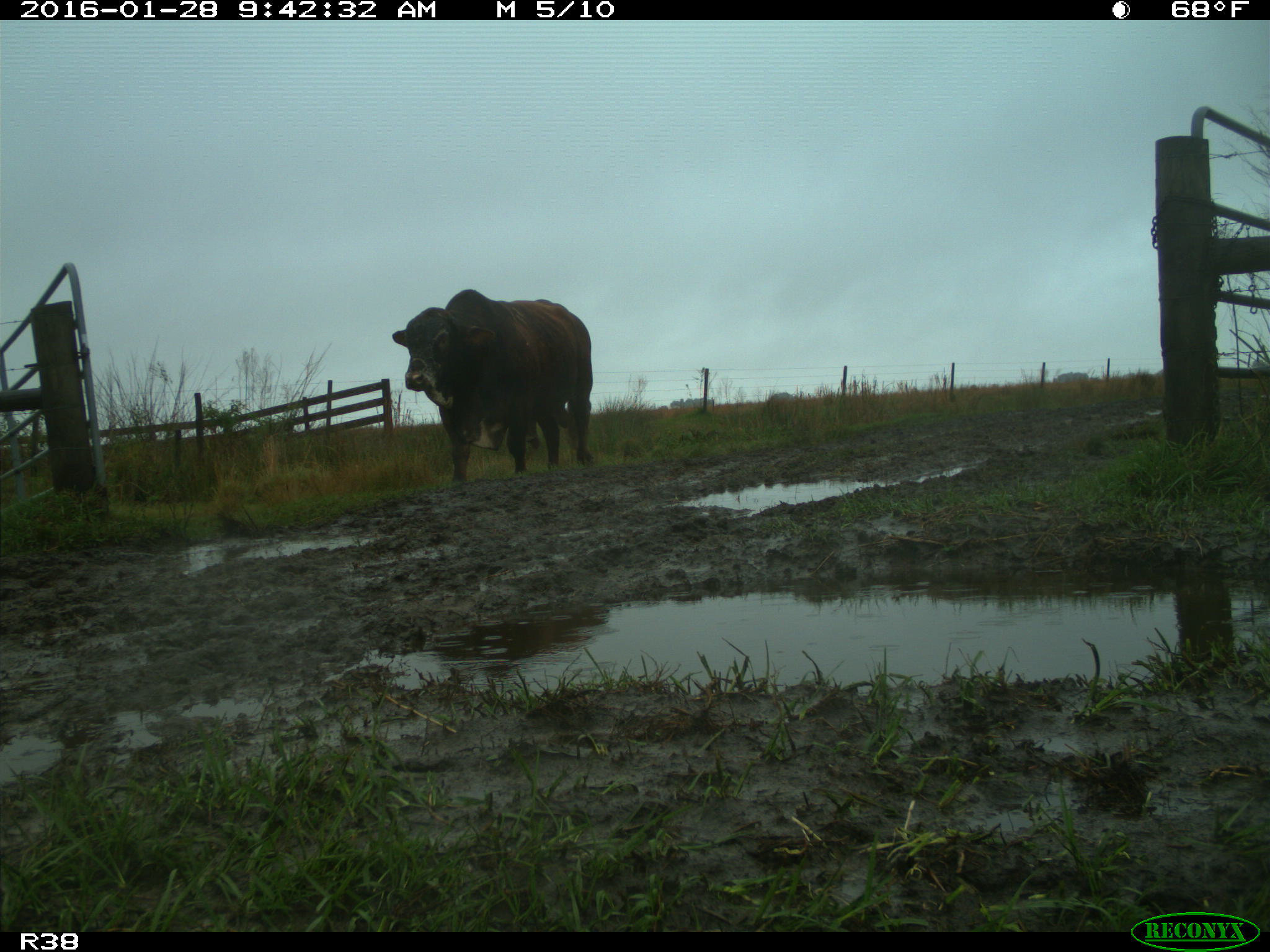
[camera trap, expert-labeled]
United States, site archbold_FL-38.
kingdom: Animalia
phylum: Chordata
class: Mammalia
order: Artiodactyla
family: Bovidae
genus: Bos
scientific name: Bos taurus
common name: domestic cow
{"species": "Bos taurus (domestic cow)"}